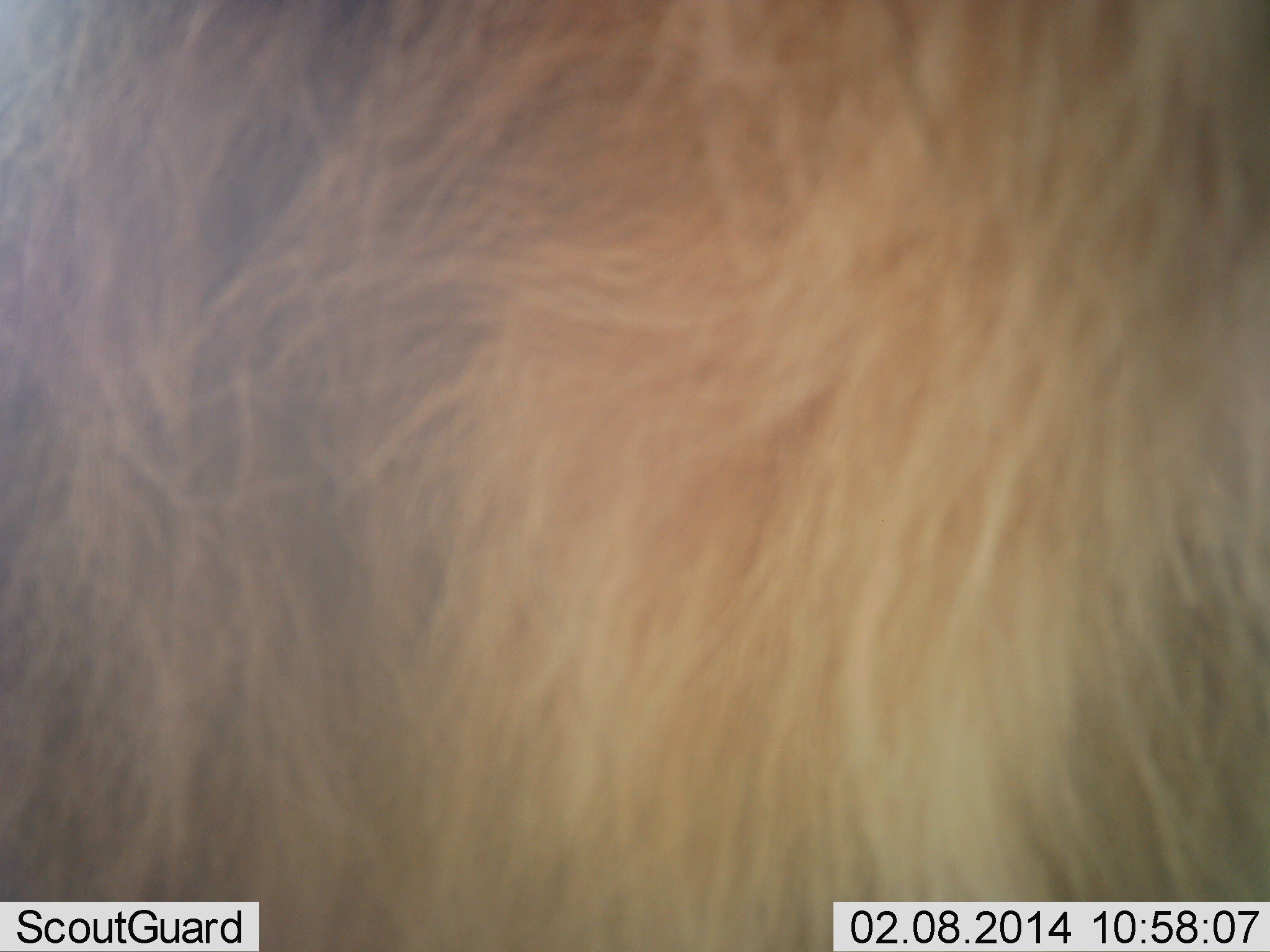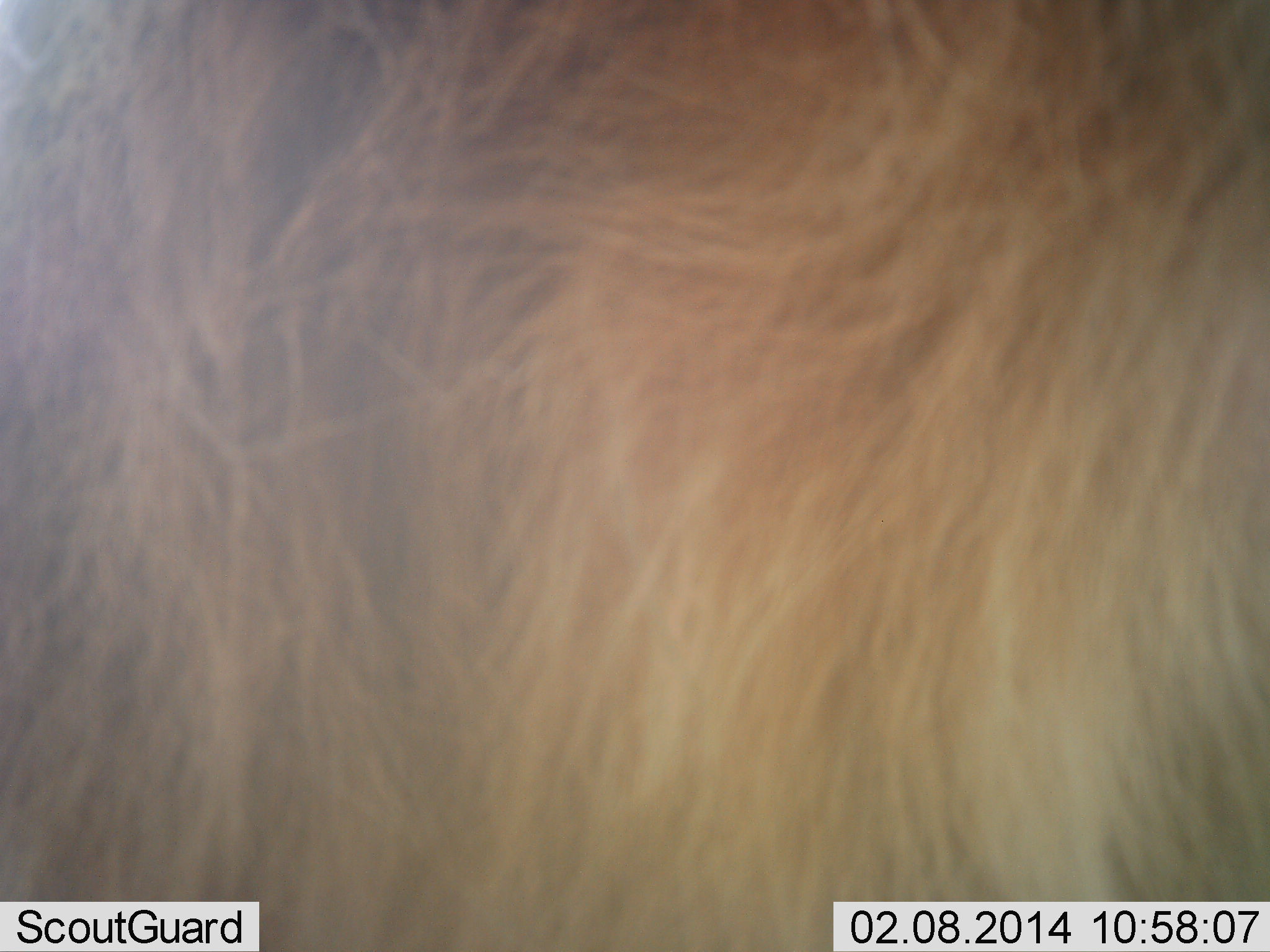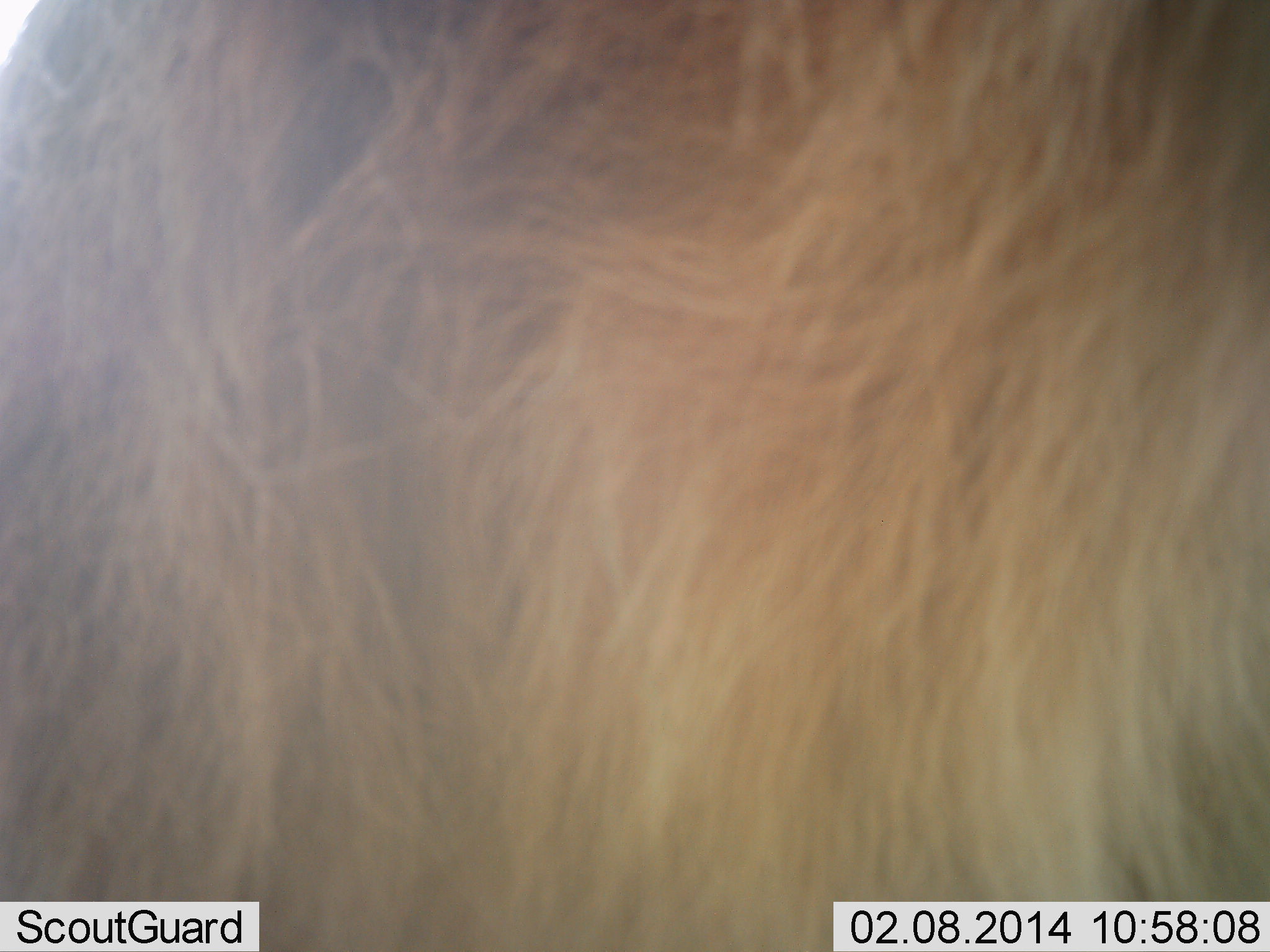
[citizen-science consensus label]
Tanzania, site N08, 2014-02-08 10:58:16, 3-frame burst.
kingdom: Animalia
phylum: Chordata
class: Mammalia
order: Carnivora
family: Felidae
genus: Panthera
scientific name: Panthera leo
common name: lion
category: lionmale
Lionmale (lion) (Panthera leo), count 1. Behavior (volunteer vote fractions): standing 71%, resting 29%, moving 0%, interacting 0%. Young present (vote fraction): 0%. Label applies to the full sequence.